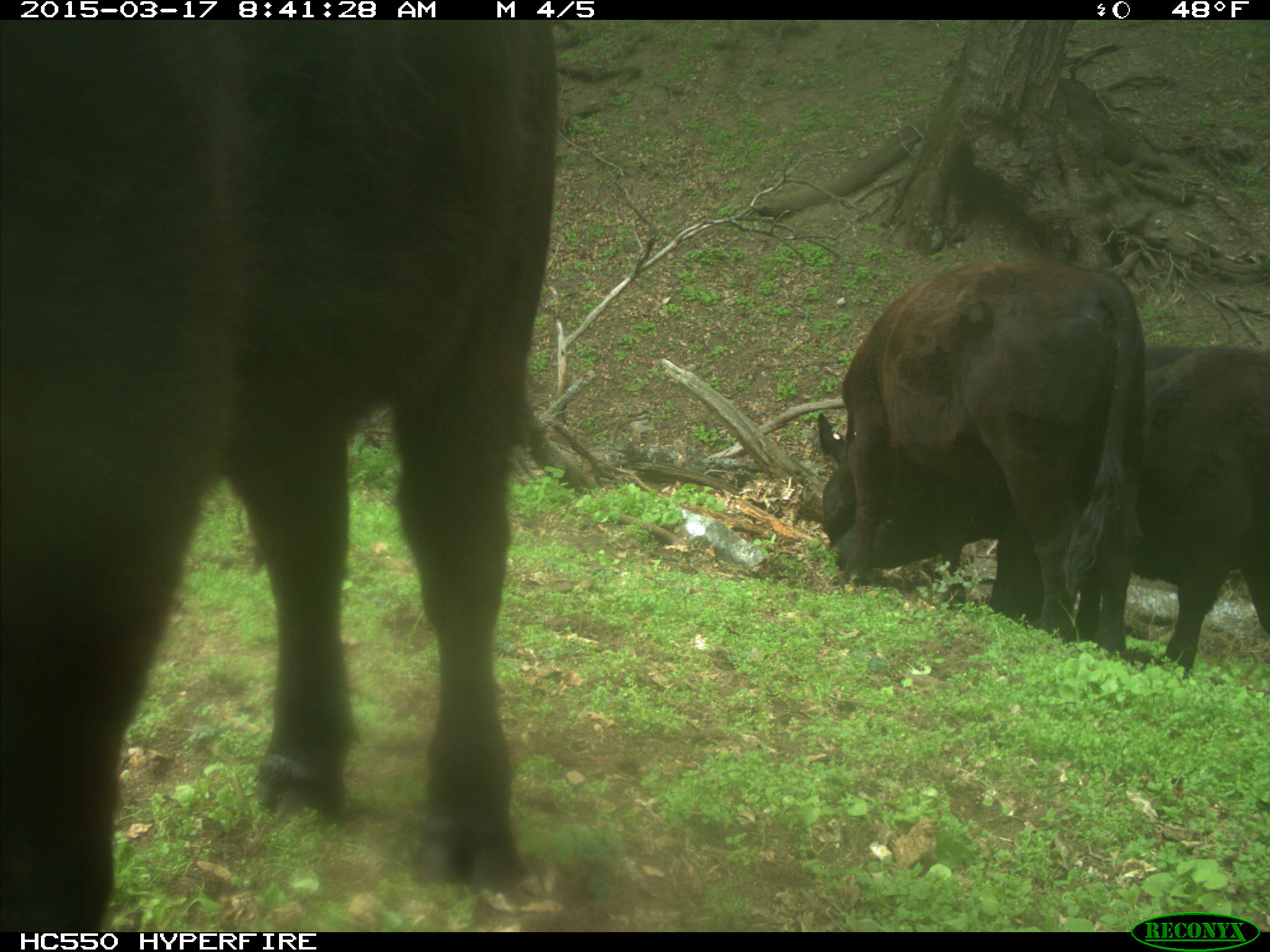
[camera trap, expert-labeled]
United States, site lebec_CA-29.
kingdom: Animalia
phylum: Chordata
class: Mammalia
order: Artiodactyla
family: Bovidae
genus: Bos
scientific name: Bos taurus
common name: domestic cow